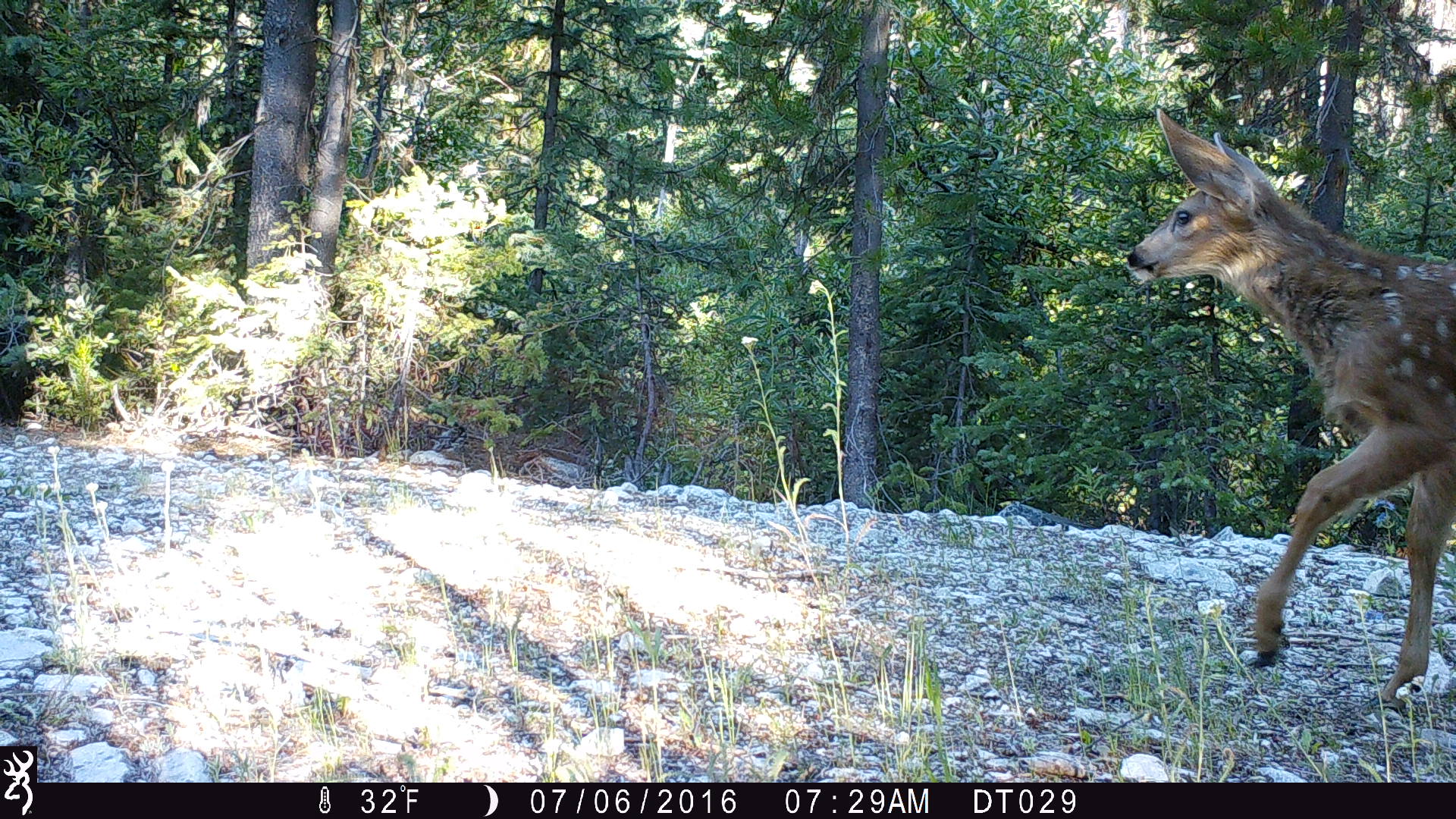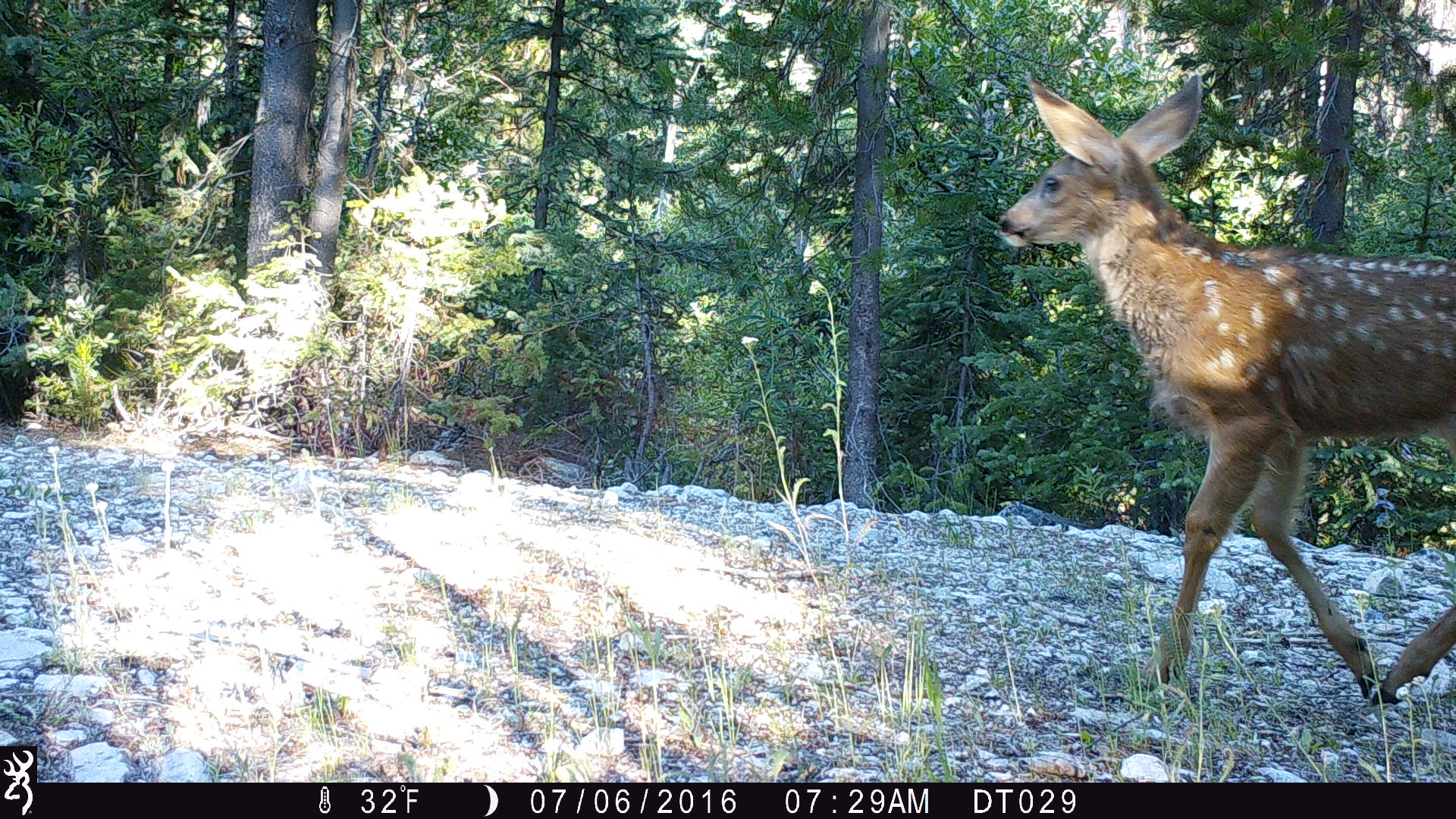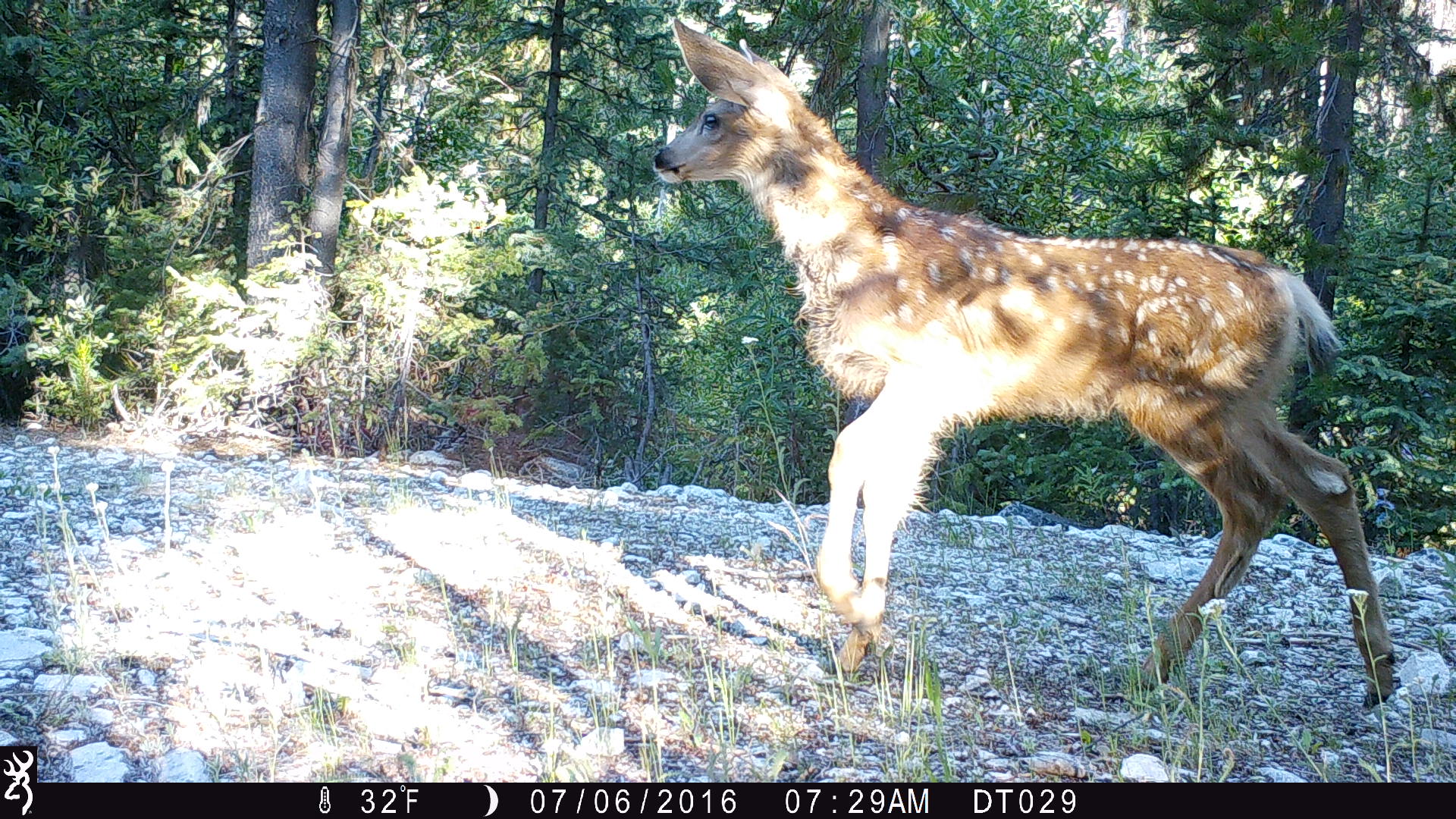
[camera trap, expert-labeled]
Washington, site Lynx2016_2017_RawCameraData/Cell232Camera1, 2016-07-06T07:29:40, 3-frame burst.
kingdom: Animalia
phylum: Chordata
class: Mammalia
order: Artiodactyla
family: Cervidae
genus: Odocoileus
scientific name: Odocoileus hemionus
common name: mule deer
Odocoileus hemionus (mule deer). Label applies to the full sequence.